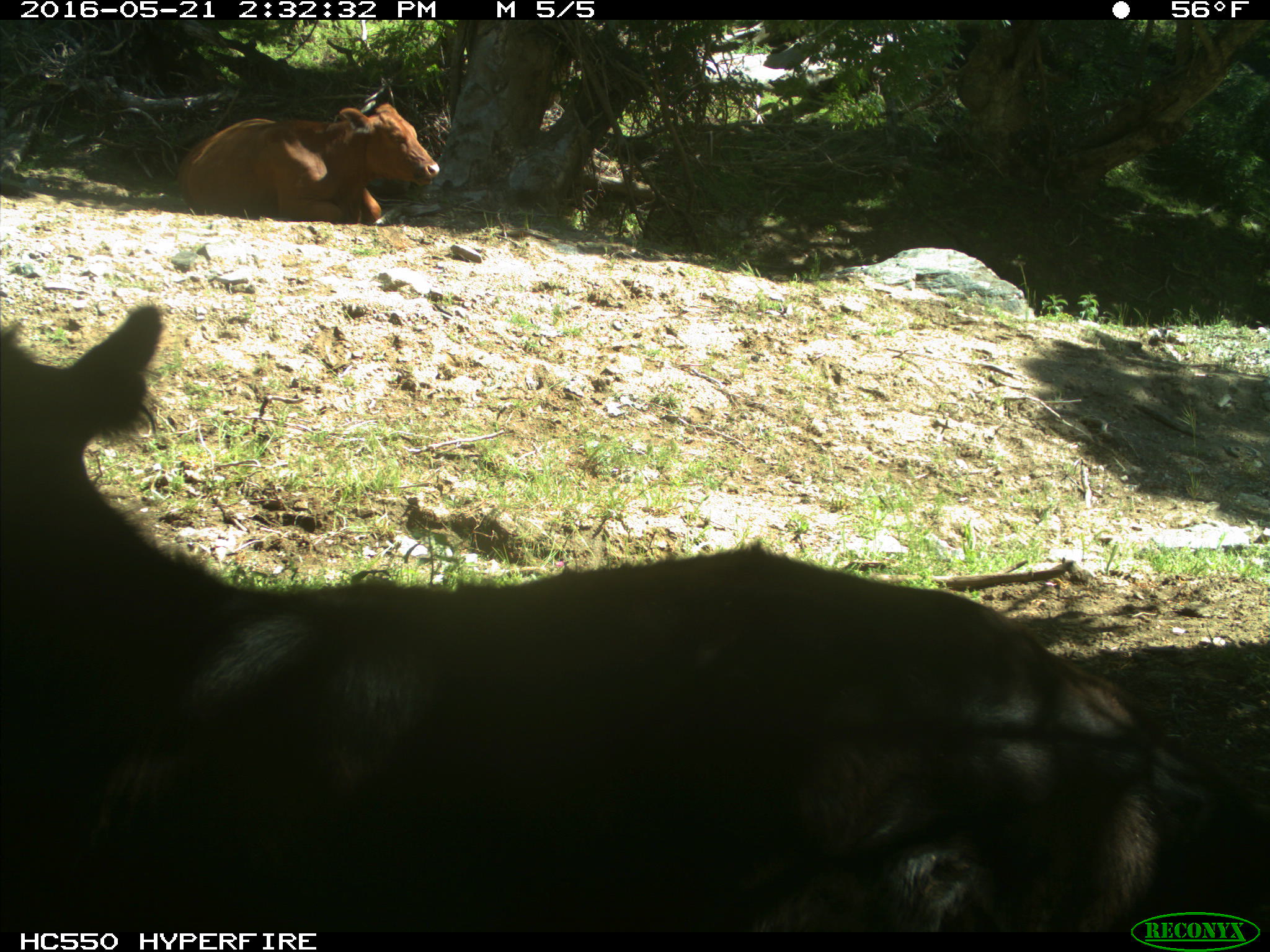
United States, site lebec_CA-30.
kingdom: Animalia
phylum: Chordata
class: Mammalia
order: Artiodactyla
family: Bovidae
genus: Bos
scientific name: Bos taurus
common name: domestic cow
Bos taurus (domestic cow).